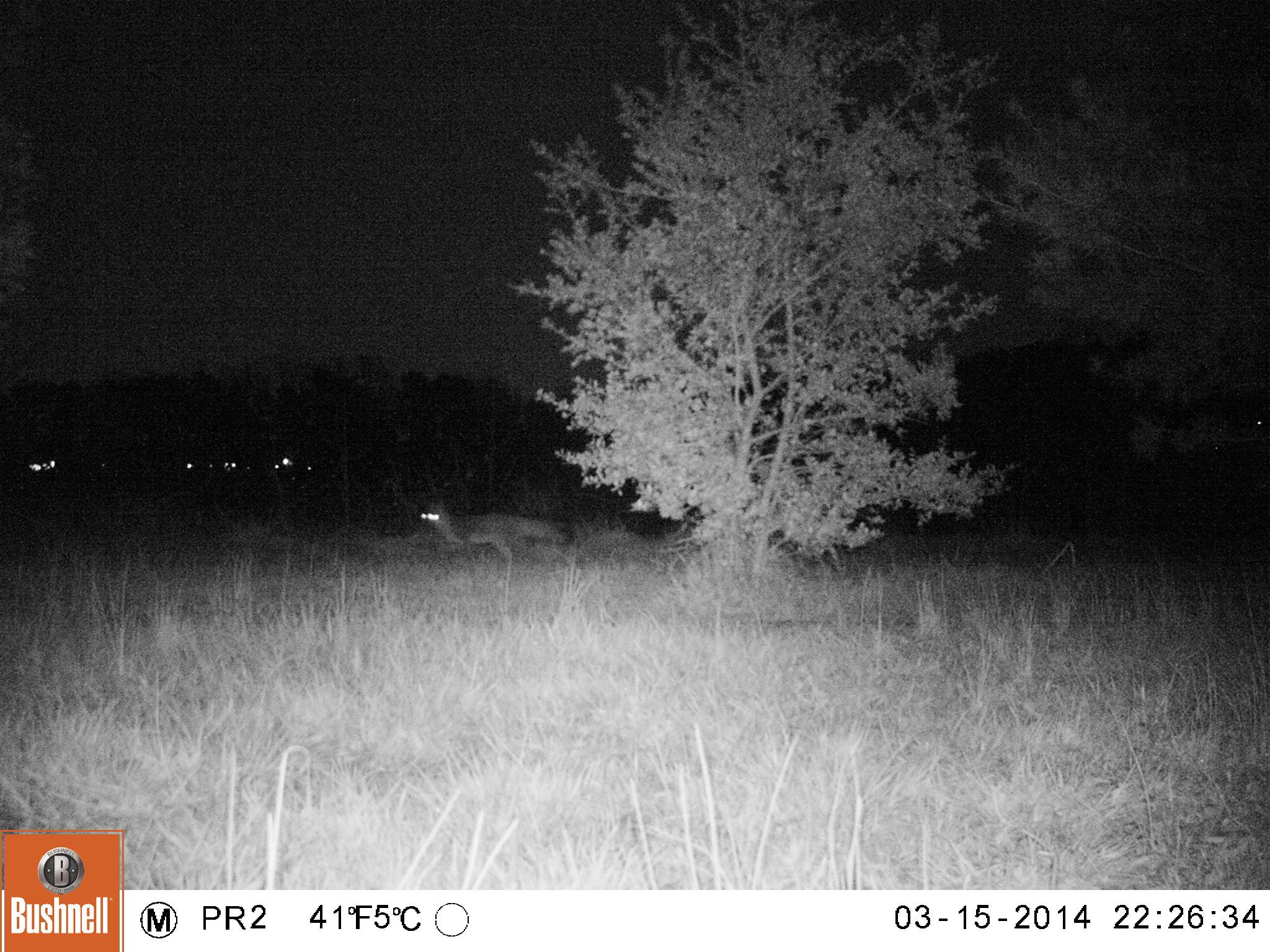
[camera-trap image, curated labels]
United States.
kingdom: Animalia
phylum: Chordata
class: Mammalia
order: Carnivora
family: Canidae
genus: Urocyon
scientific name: Urocyon cinereoargenteus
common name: gray fox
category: Grey Fox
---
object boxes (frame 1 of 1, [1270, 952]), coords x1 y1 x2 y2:
Grey Fox: 413 491 586 569